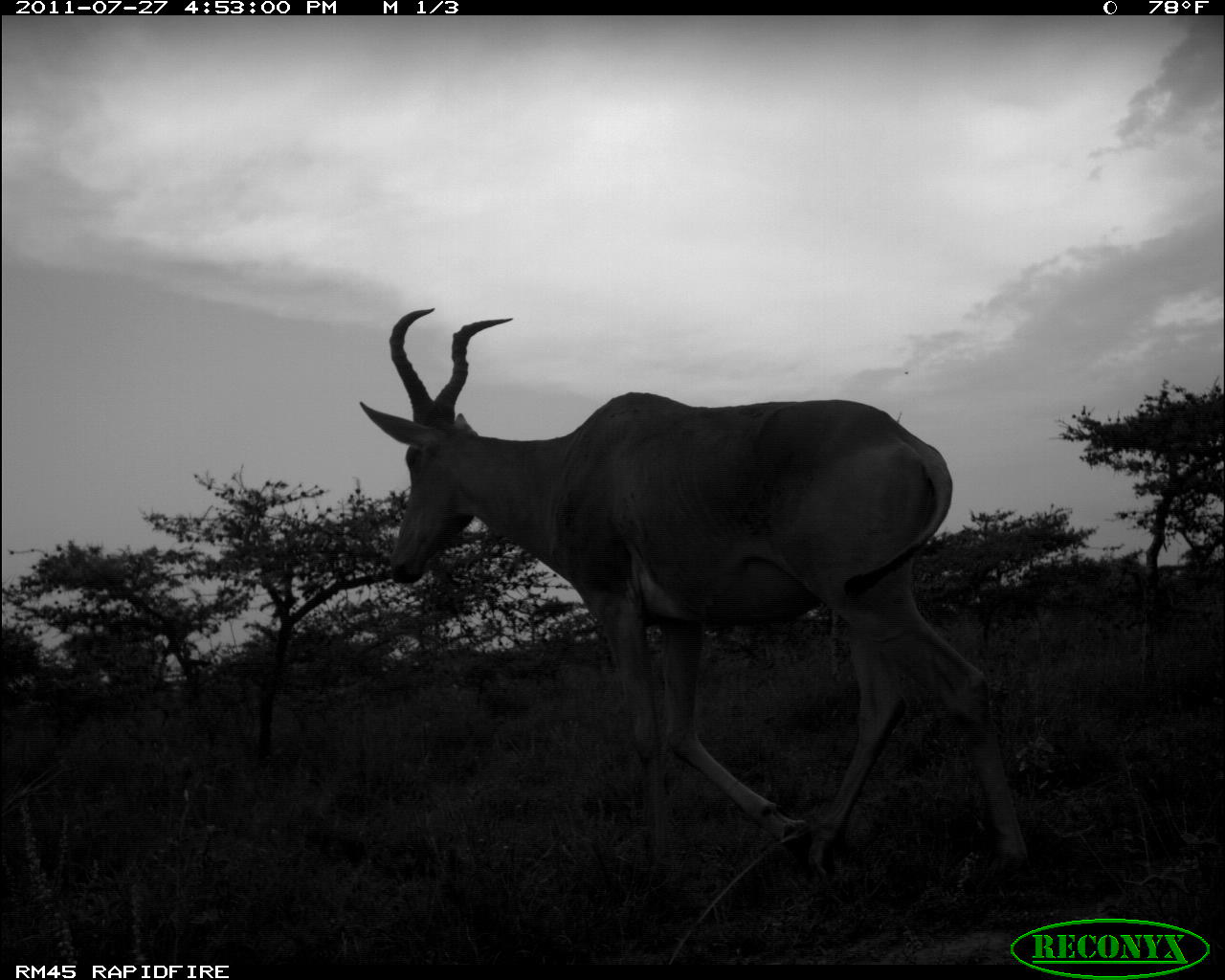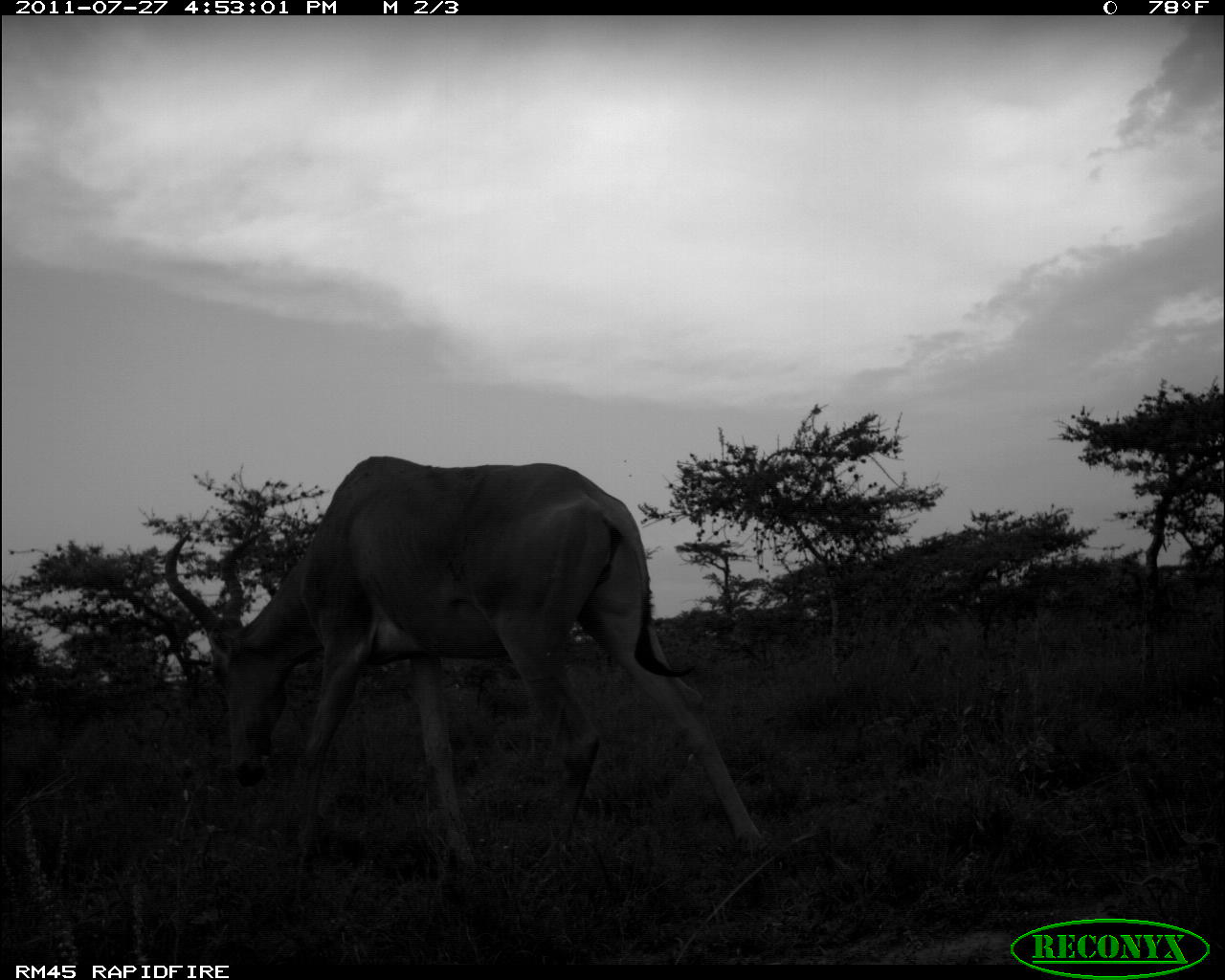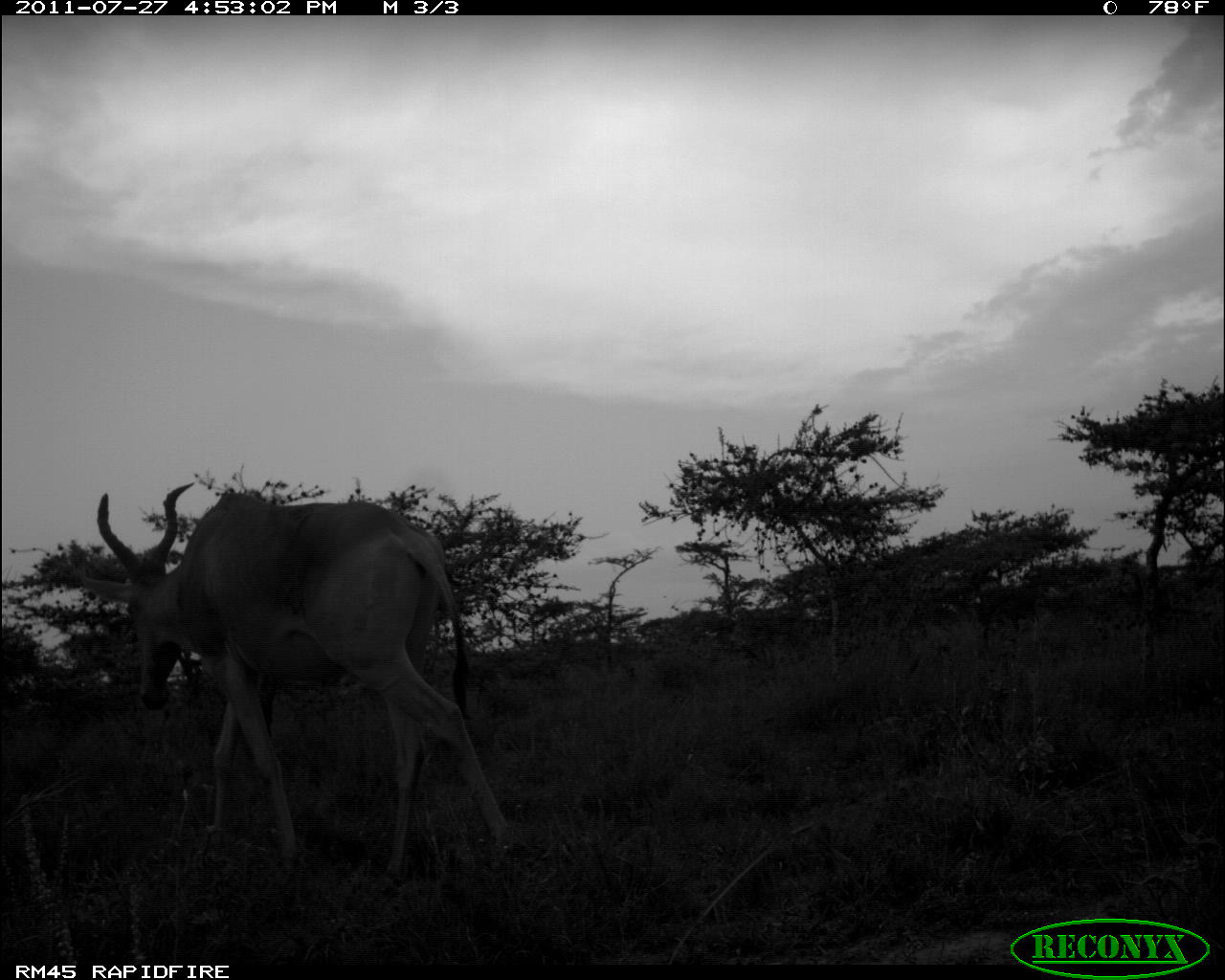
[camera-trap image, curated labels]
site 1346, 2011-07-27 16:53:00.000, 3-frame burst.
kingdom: Animalia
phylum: Chordata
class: Mammalia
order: Artiodactyla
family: Bovidae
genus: Alcelaphus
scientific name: Alcelaphus buselaphus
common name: hartebeest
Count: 1.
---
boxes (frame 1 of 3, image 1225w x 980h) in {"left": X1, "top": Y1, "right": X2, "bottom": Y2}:
alcelaphus buselaphus: {"left": 355, "top": 303, "right": 1035, "bottom": 886}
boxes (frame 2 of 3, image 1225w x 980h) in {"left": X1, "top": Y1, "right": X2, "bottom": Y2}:
alcelaphus buselaphus: {"left": 161, "top": 450, "right": 771, "bottom": 903}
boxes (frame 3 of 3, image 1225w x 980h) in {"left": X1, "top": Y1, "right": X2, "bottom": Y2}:
alcelaphus buselaphus: {"left": 74, "top": 479, "right": 527, "bottom": 900}